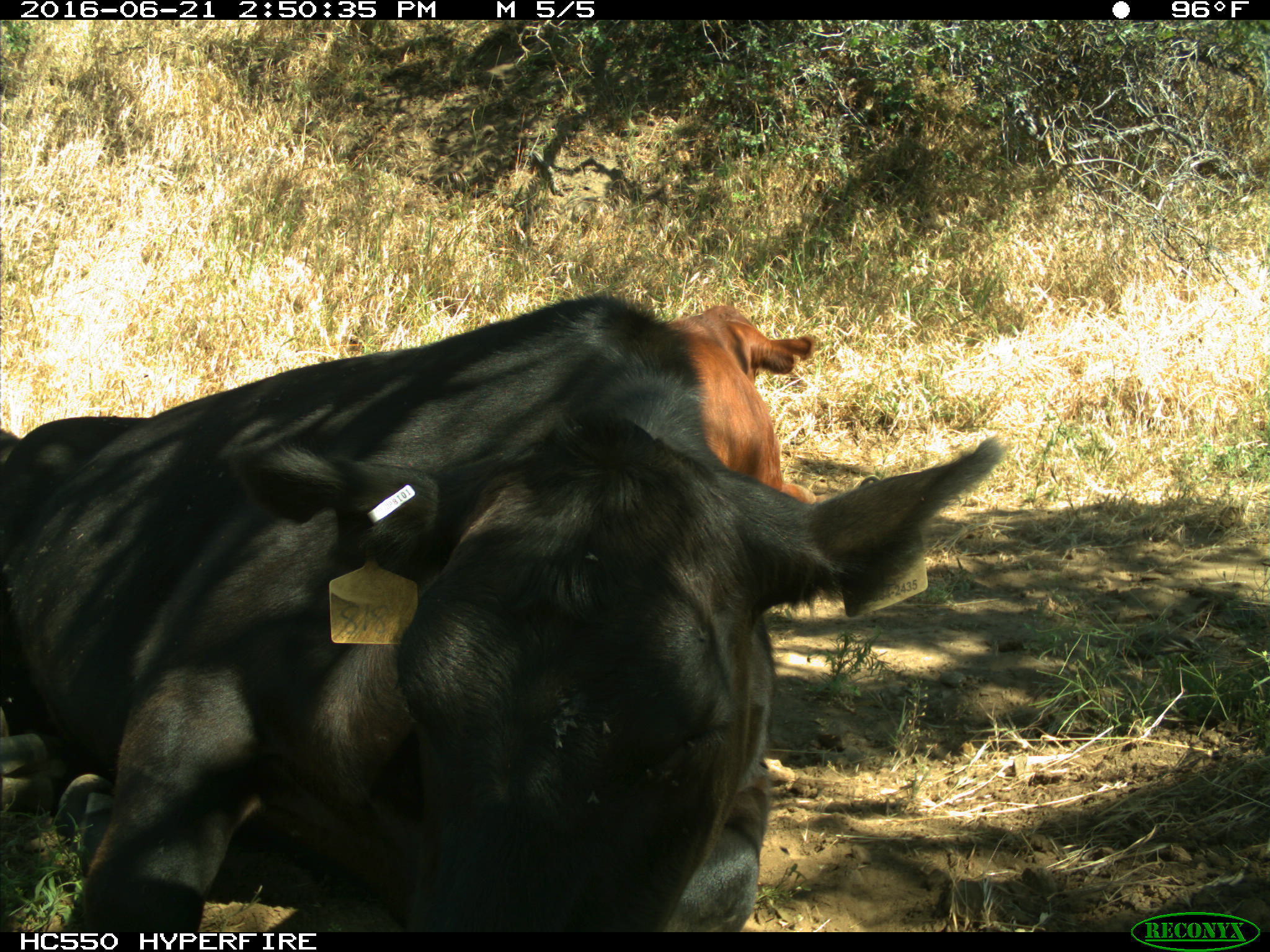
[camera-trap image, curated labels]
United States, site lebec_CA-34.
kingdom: Animalia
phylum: Chordata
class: Mammalia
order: Artiodactyla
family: Bovidae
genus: Bos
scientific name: Bos taurus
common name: domestic cow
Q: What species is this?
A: Bos taurus (domestic cow).